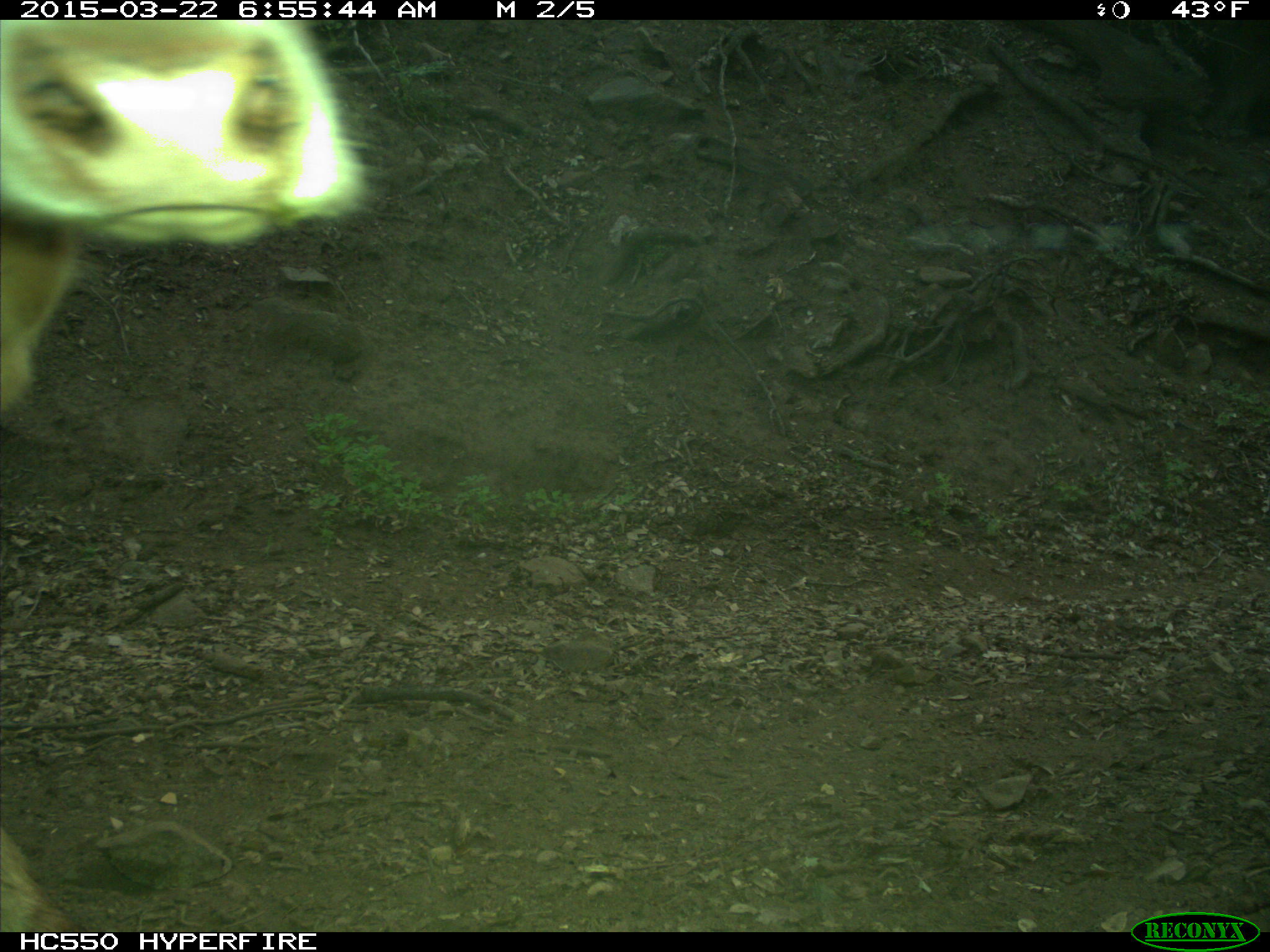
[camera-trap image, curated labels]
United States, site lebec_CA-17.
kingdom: Animalia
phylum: Chordata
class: Mammalia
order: Artiodactyla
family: Bovidae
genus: Bos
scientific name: Bos taurus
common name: domestic cow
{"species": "Bos taurus (domestic cow)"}